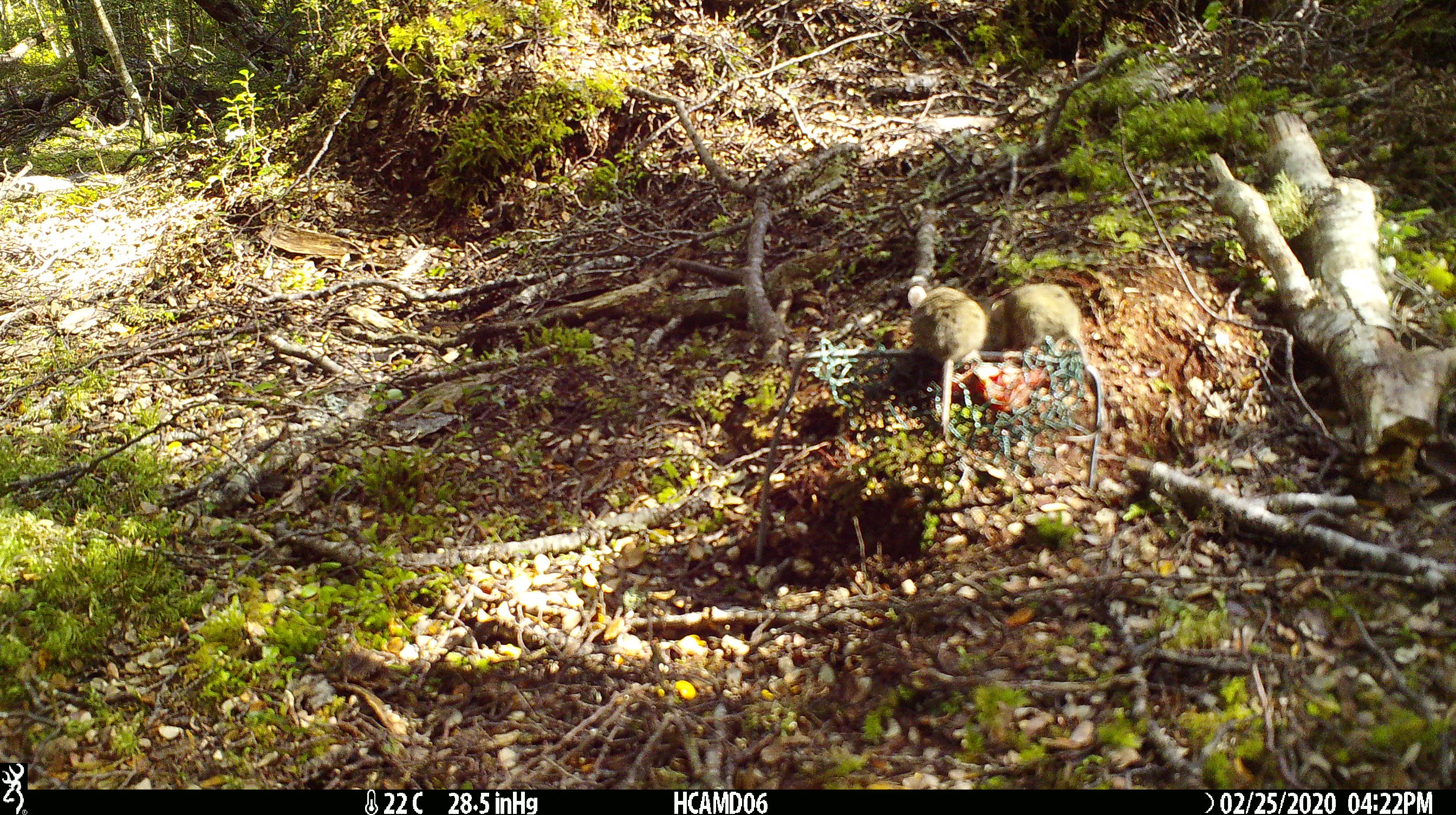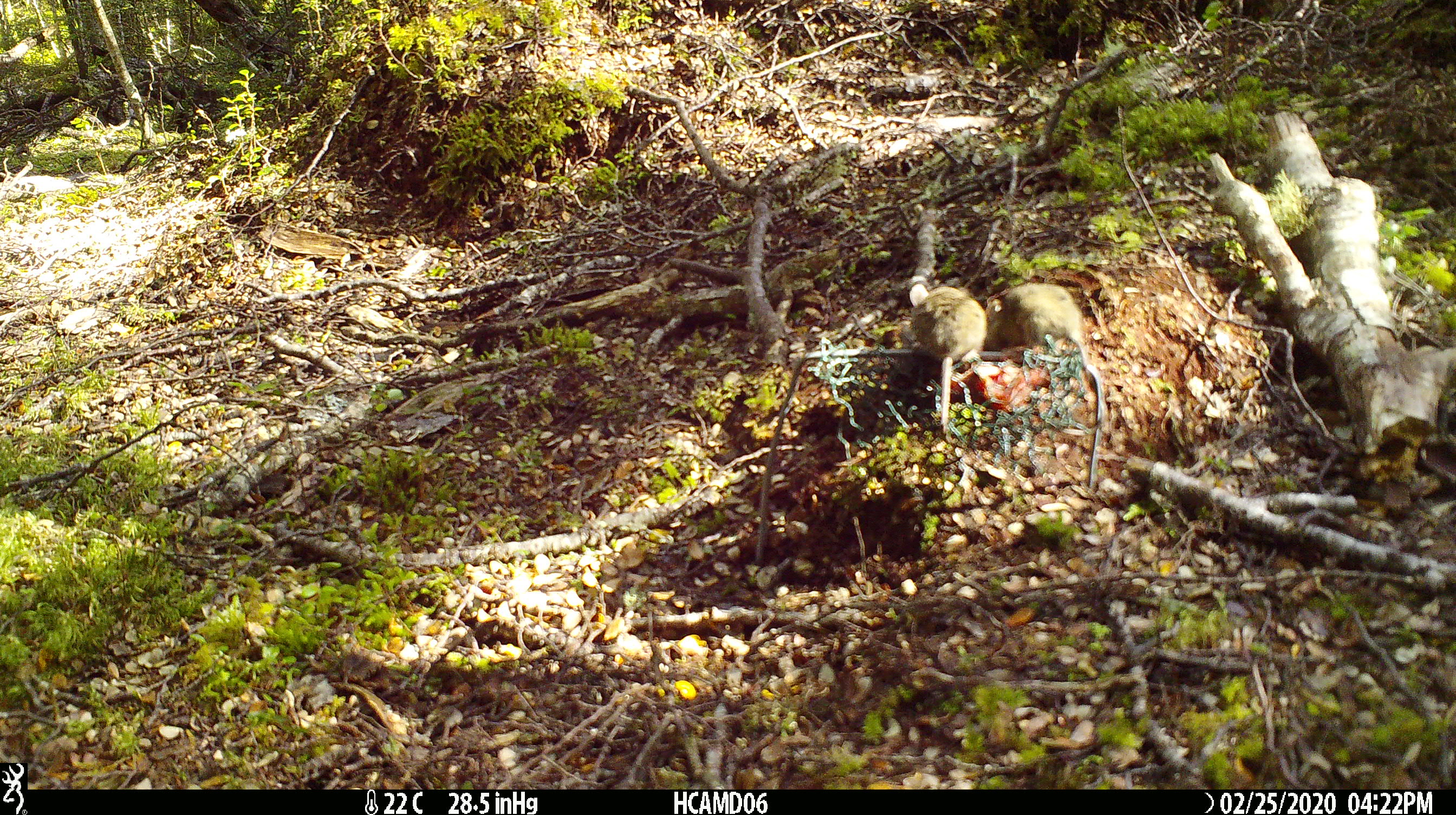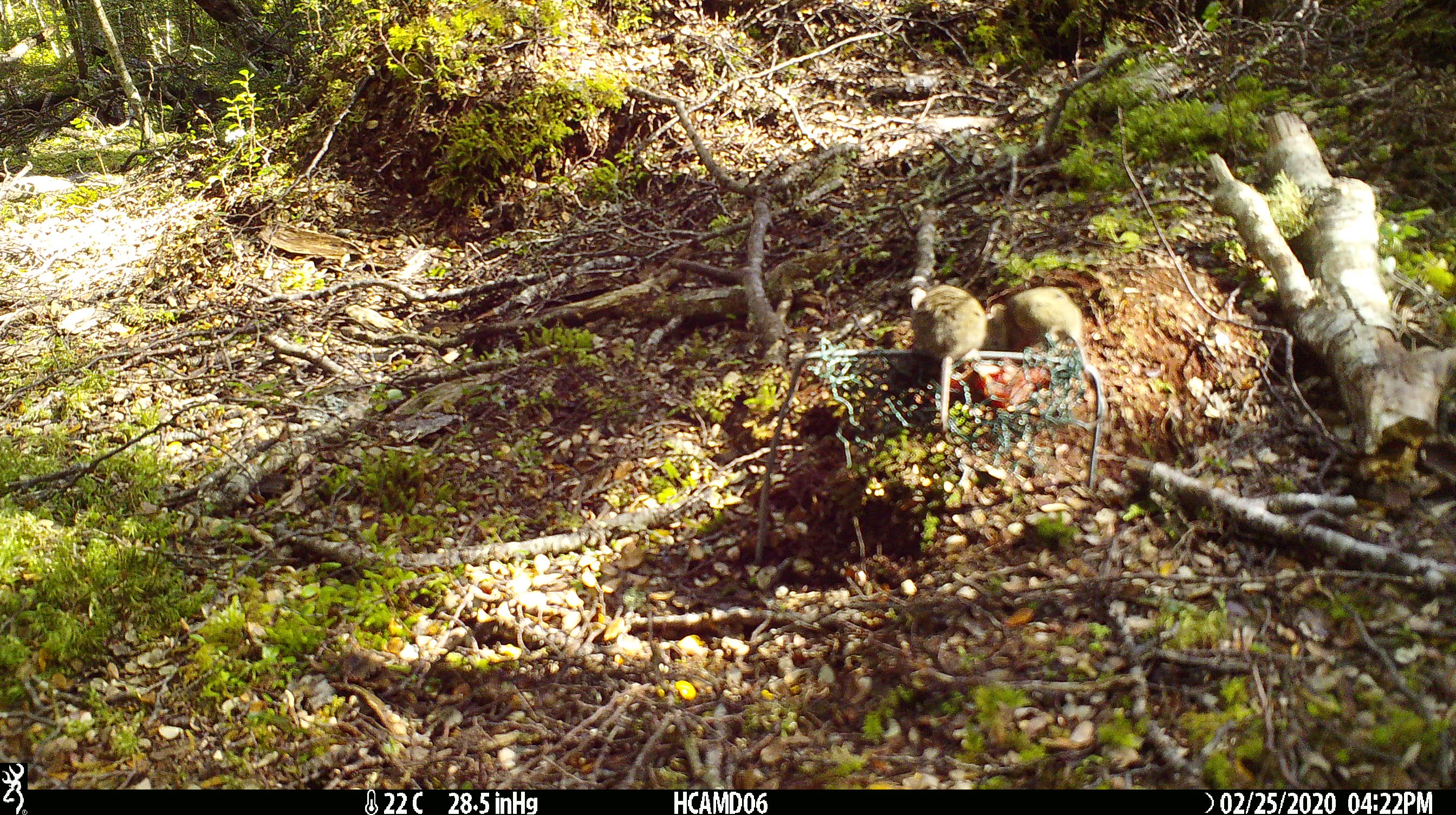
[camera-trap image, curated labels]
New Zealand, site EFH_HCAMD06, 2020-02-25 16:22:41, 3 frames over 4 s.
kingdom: Animalia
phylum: Chordata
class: Mammalia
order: Rodentia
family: Muridae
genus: Mus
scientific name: Mus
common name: mouse